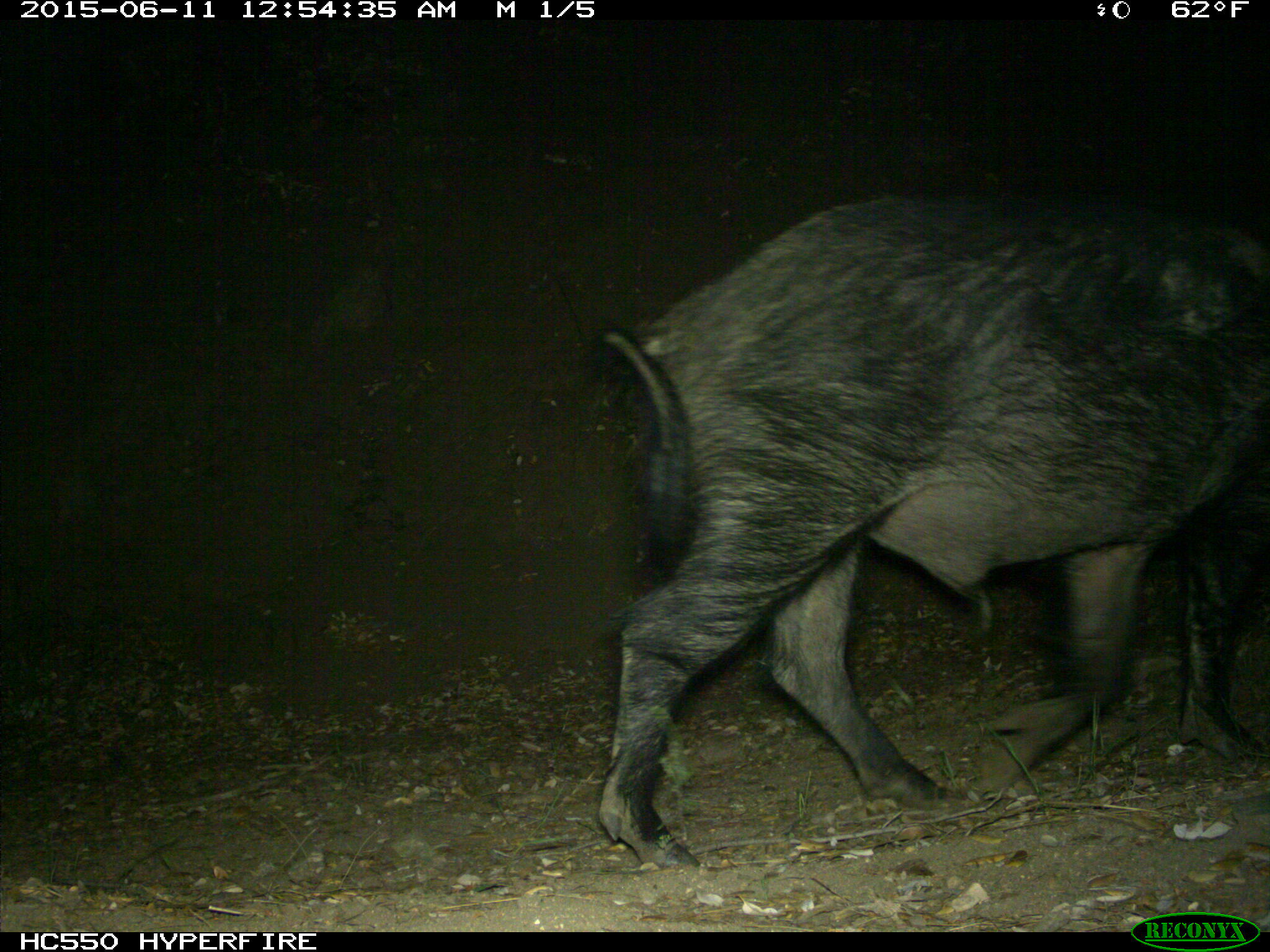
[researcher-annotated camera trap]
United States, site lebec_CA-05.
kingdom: Animalia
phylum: Chordata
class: Mammalia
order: Artiodactyla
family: Suidae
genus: Sus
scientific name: Sus scrofa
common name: wild boar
Sus scrofa (wild boar).